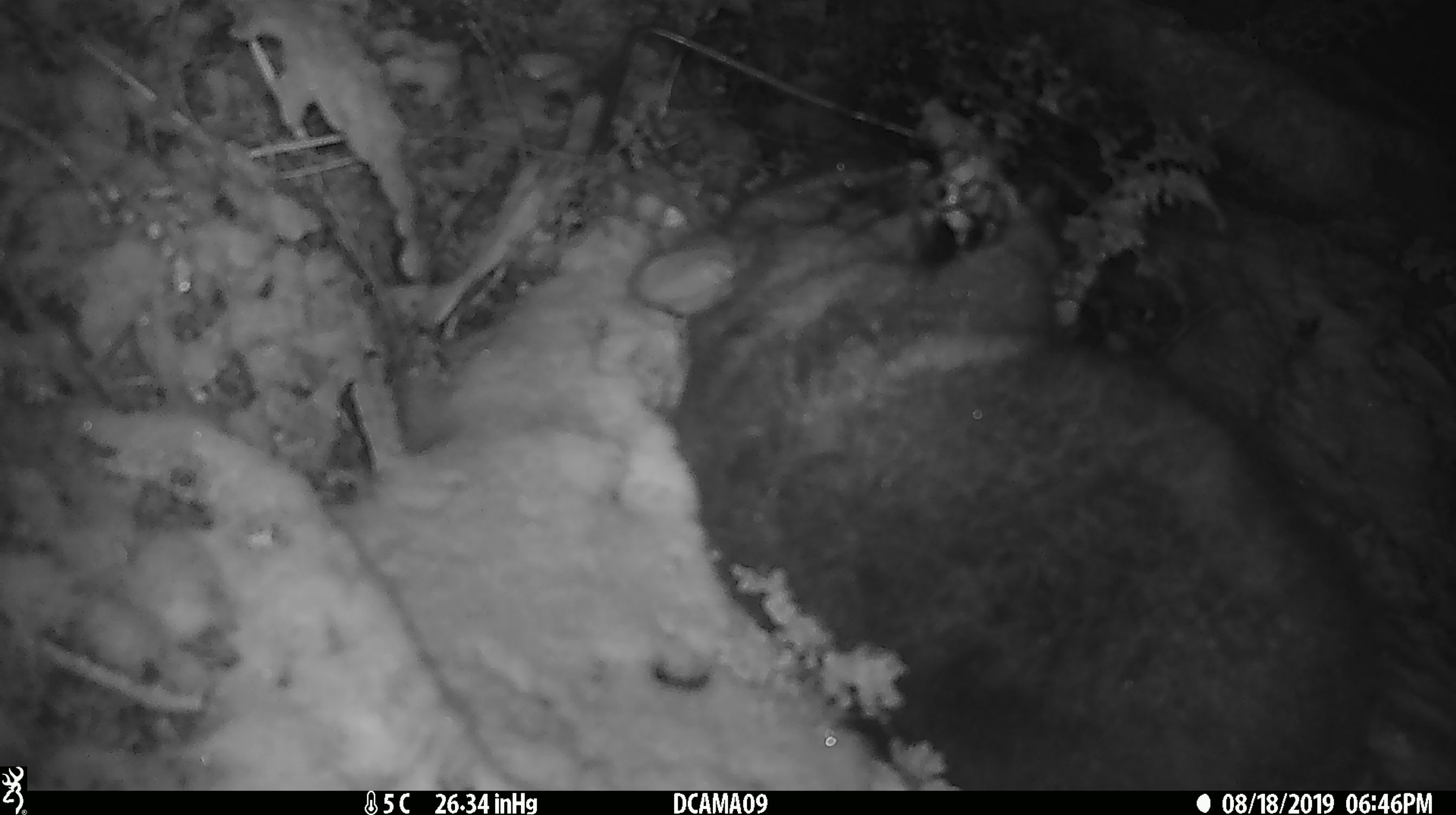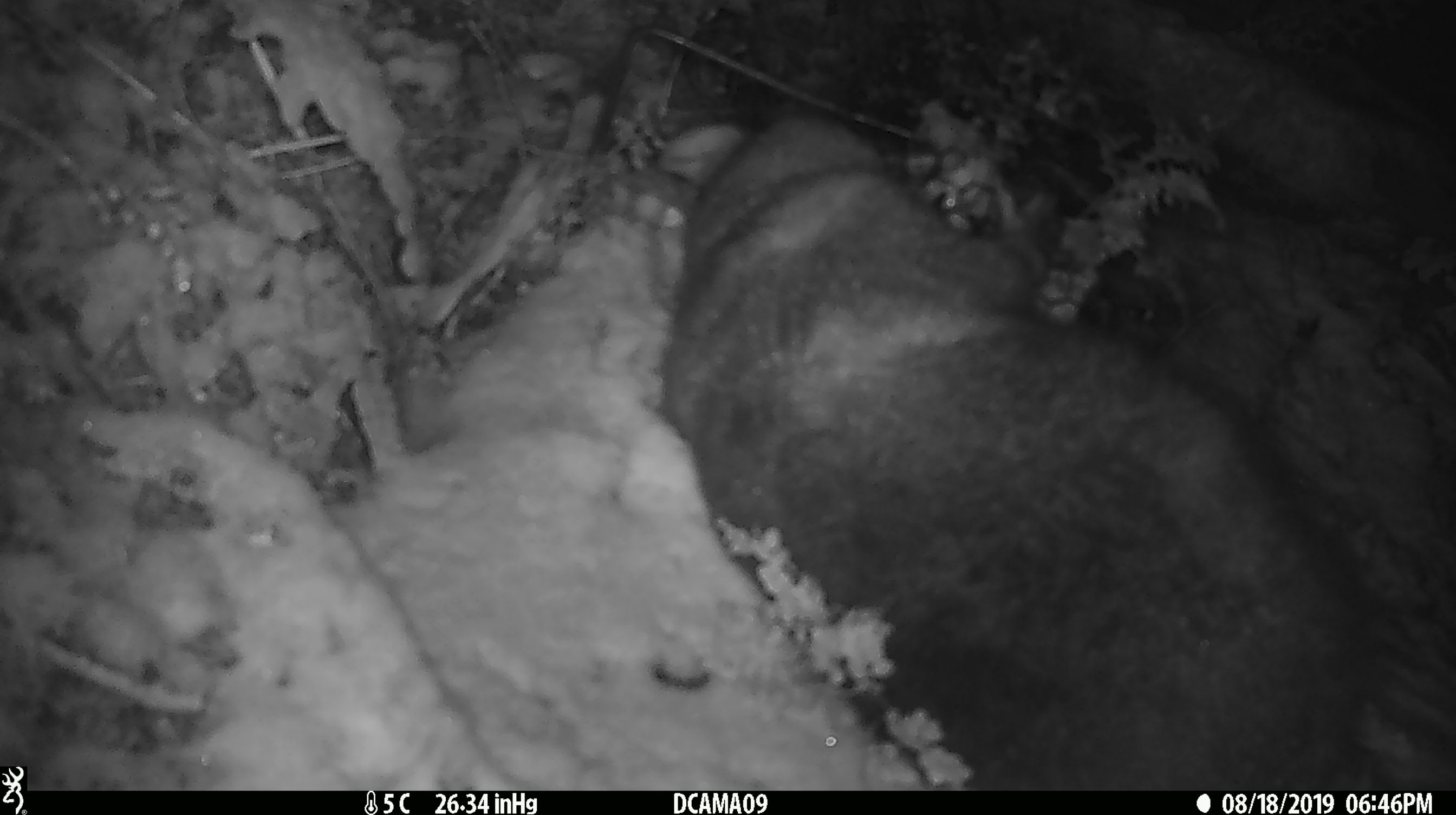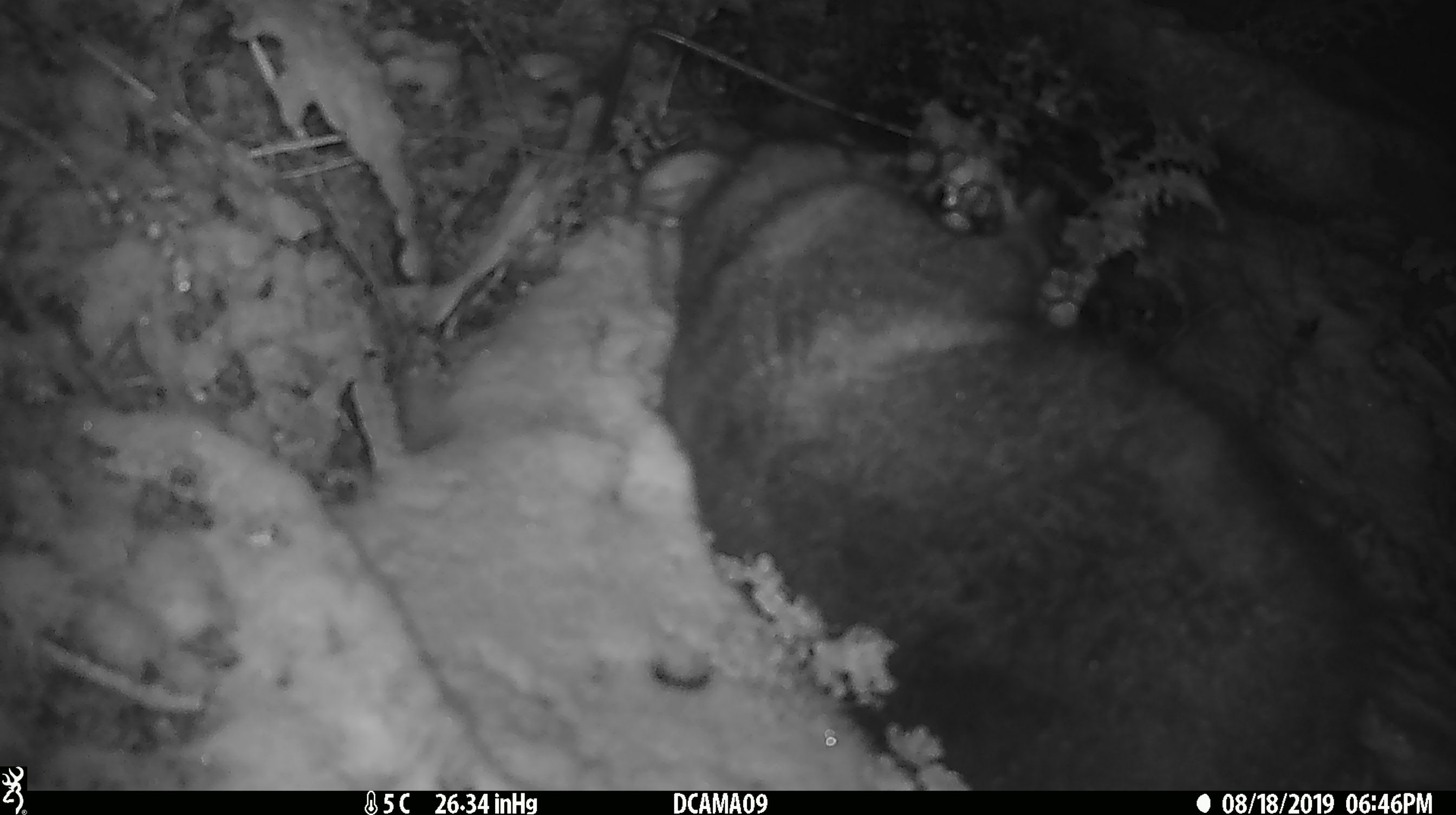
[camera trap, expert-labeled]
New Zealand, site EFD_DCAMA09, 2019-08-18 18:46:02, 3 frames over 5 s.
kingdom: Animalia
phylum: Chordata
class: Mammalia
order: Diprotodontia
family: Phalangeridae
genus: Trichosurus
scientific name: Trichosurus vulpecula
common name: common brushtail possum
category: possum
Possum (common brushtail possum) (Trichosurus vulpecula).